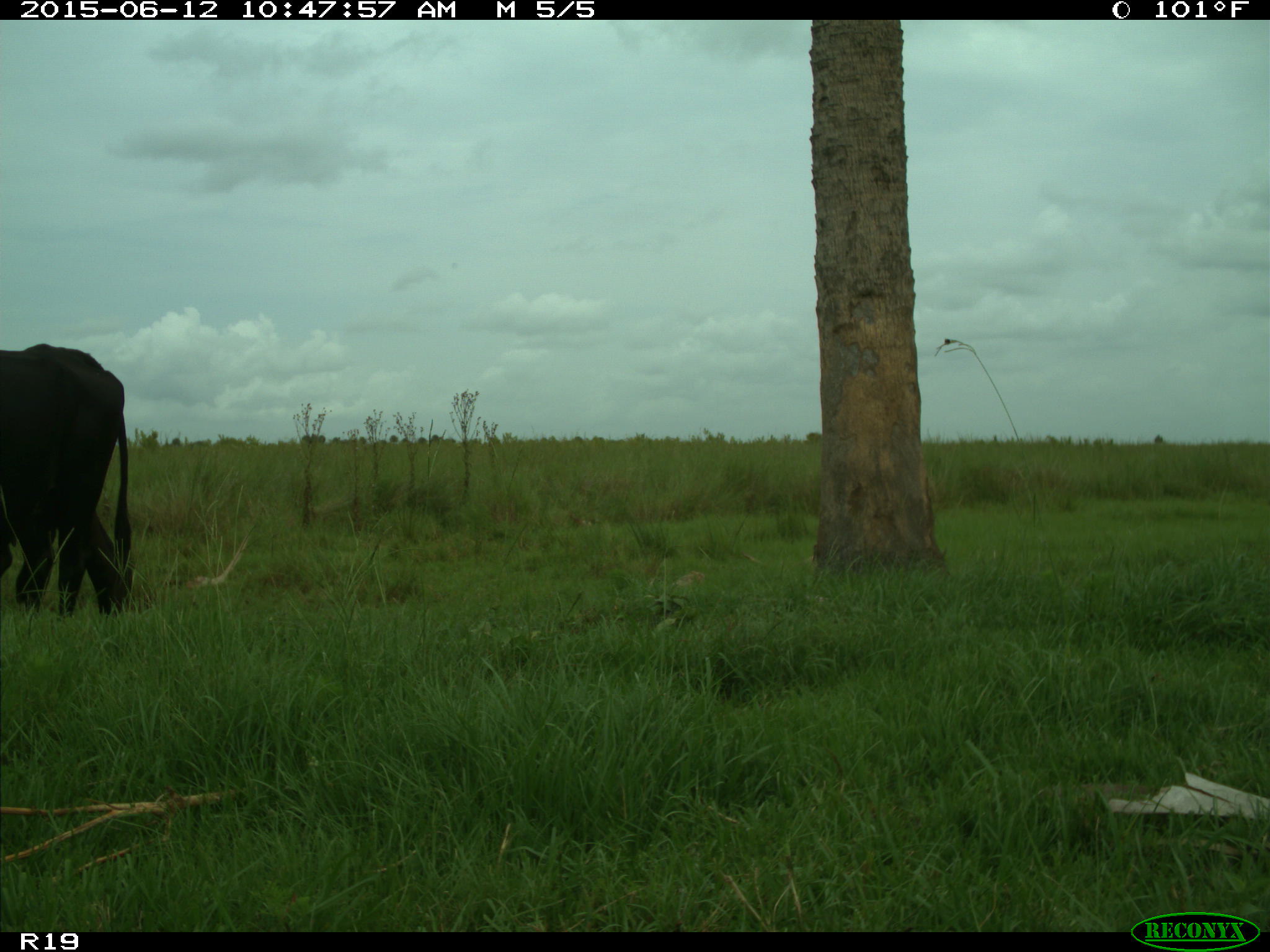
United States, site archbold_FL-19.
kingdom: Animalia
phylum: Chordata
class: Mammalia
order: Artiodactyla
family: Bovidae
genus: Bos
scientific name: Bos taurus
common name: domestic cow